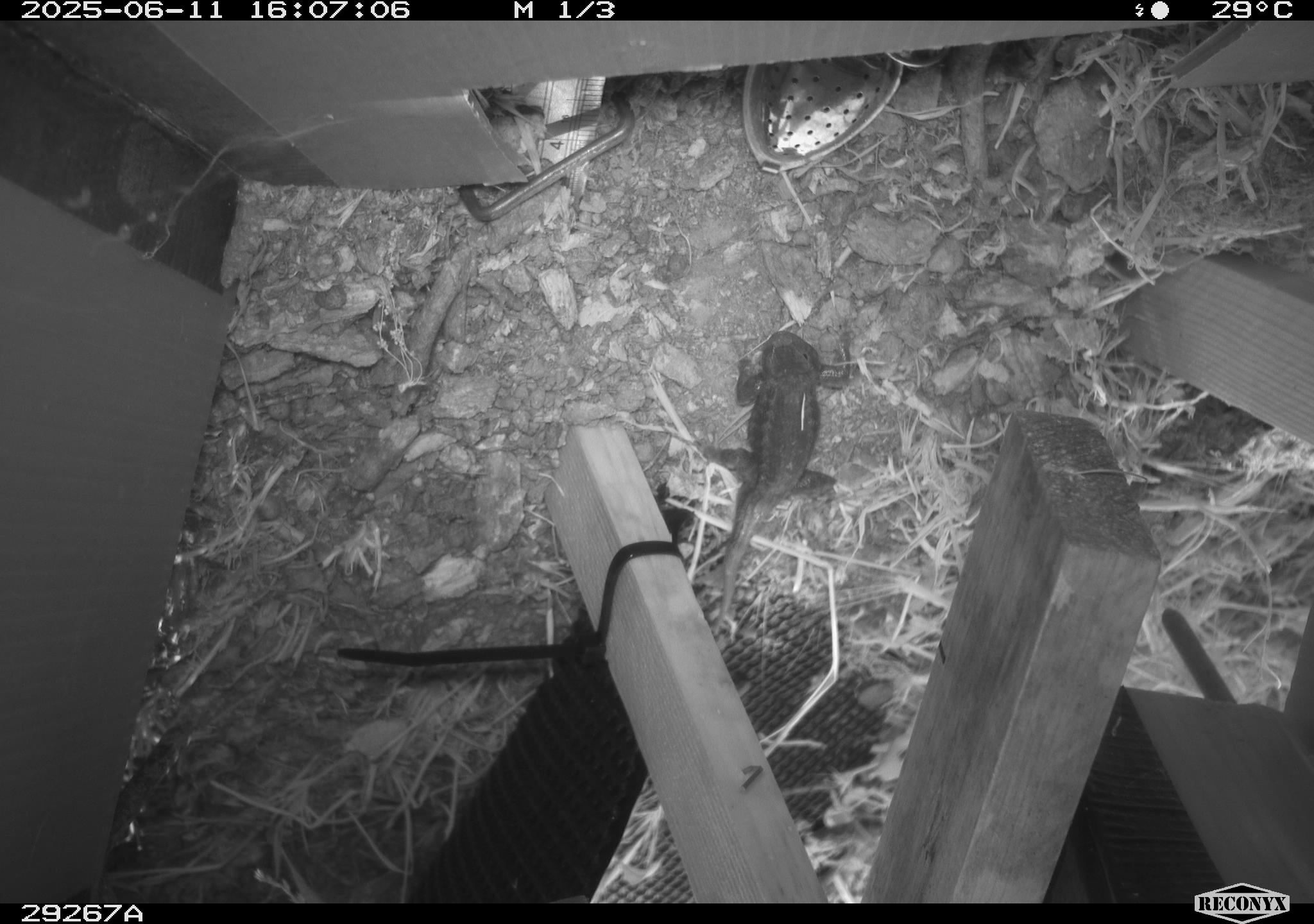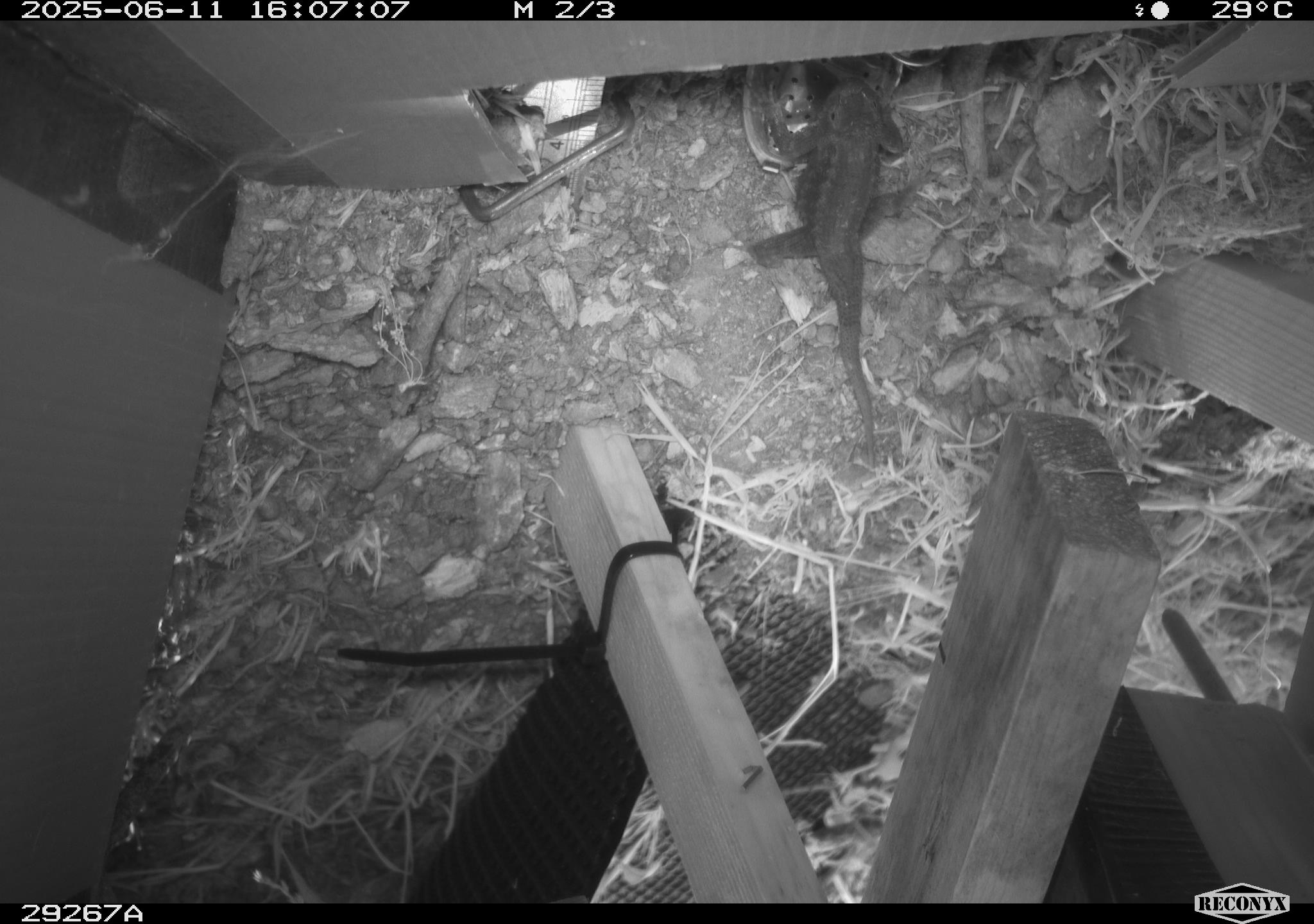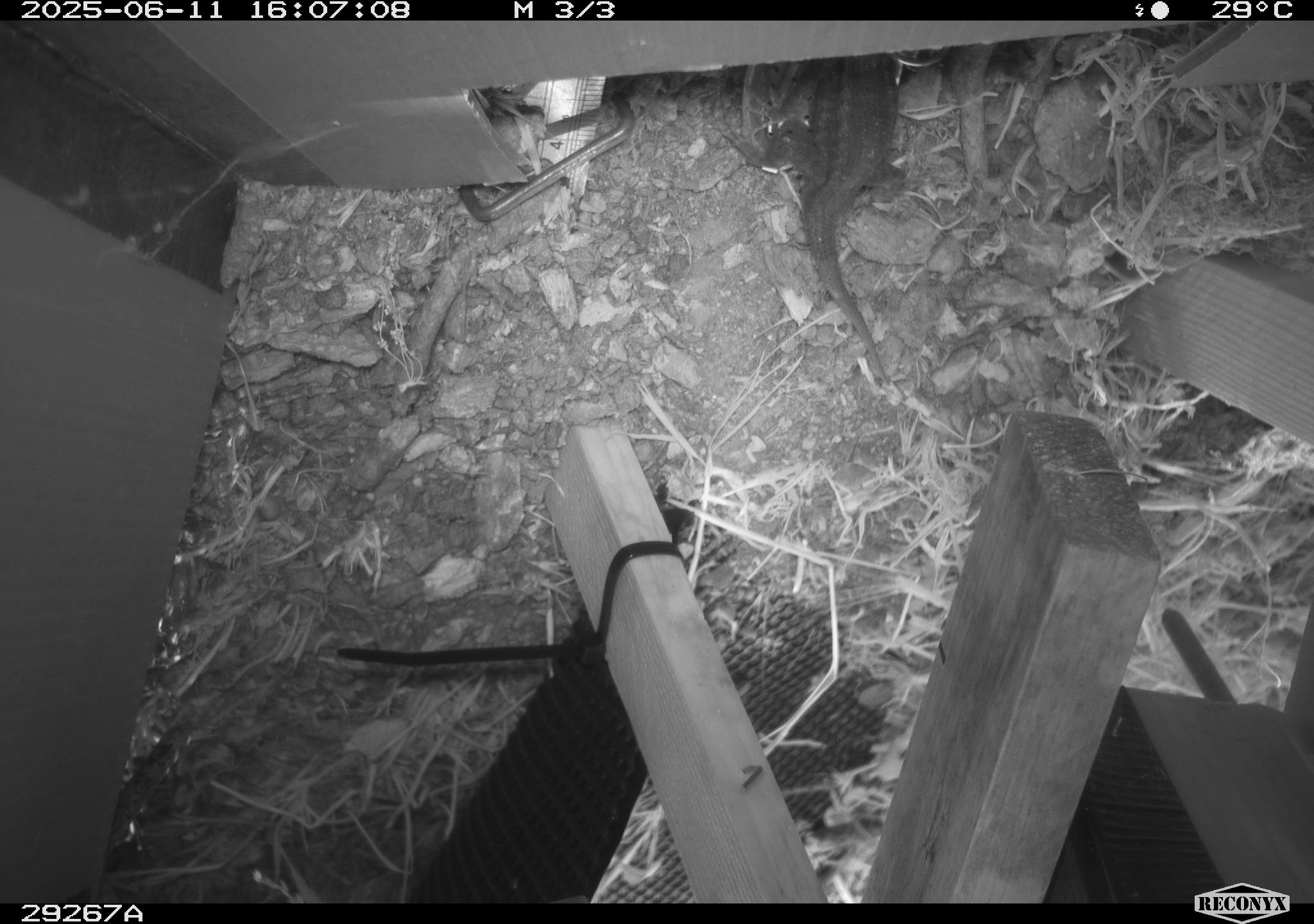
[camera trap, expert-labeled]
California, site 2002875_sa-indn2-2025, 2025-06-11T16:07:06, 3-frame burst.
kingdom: Animalia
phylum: Chordata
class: Reptilia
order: Squamata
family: Phrynosomatidae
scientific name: Phrynosomatidae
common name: north american spiny lizards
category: sceloporus/uta species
Sceloporus/uta species (north american spiny lizards) (Phrynosomatidae).